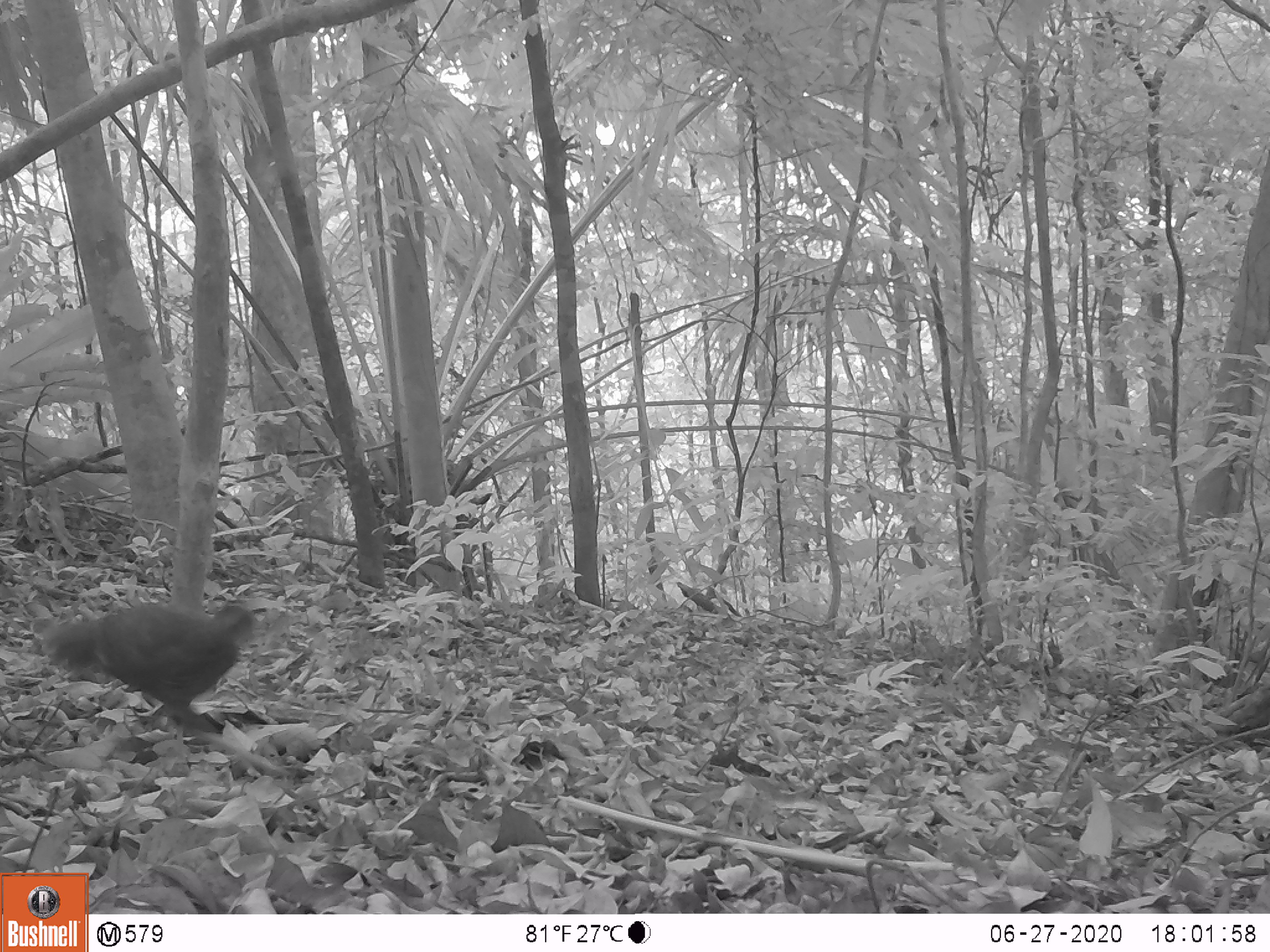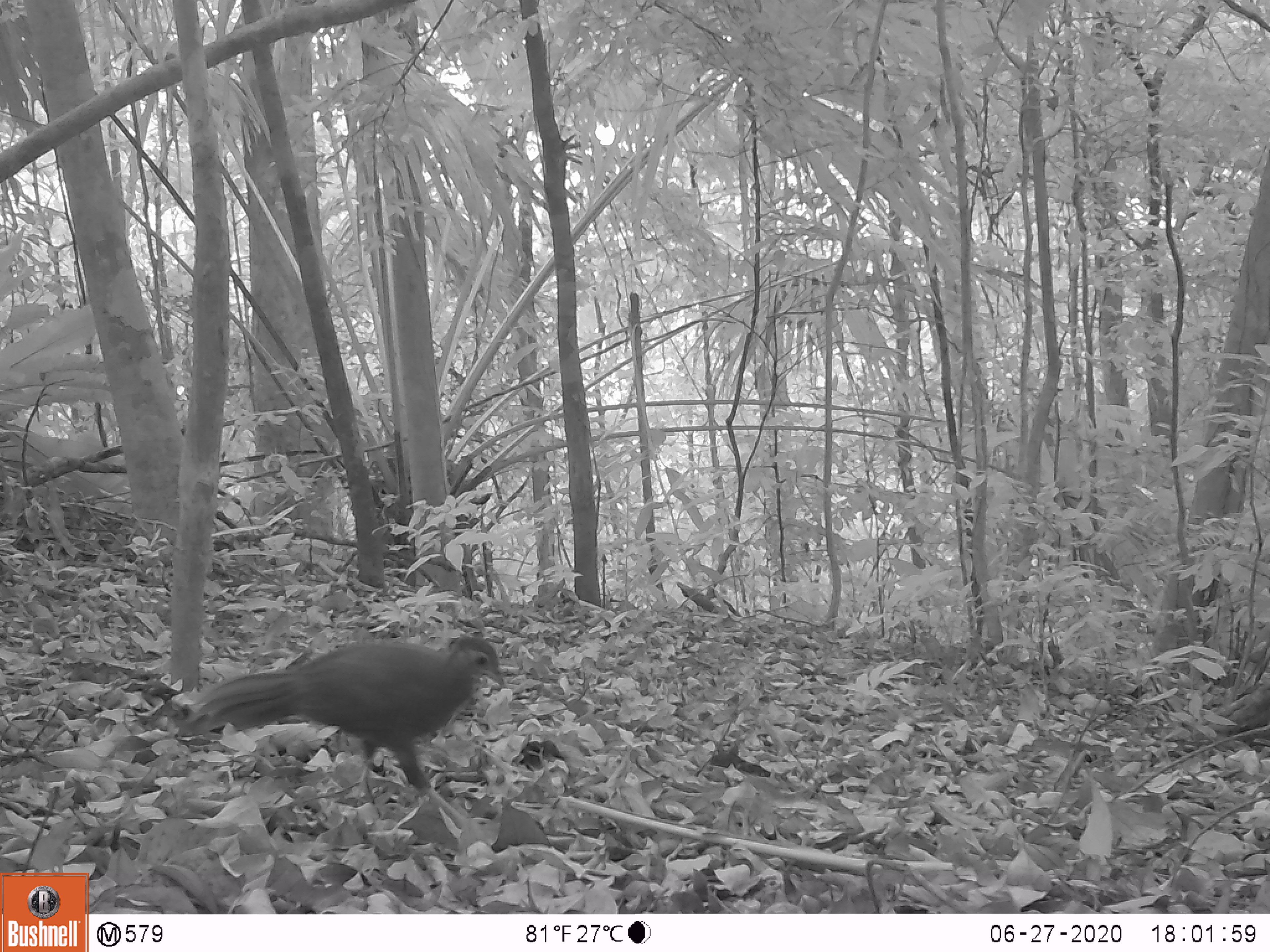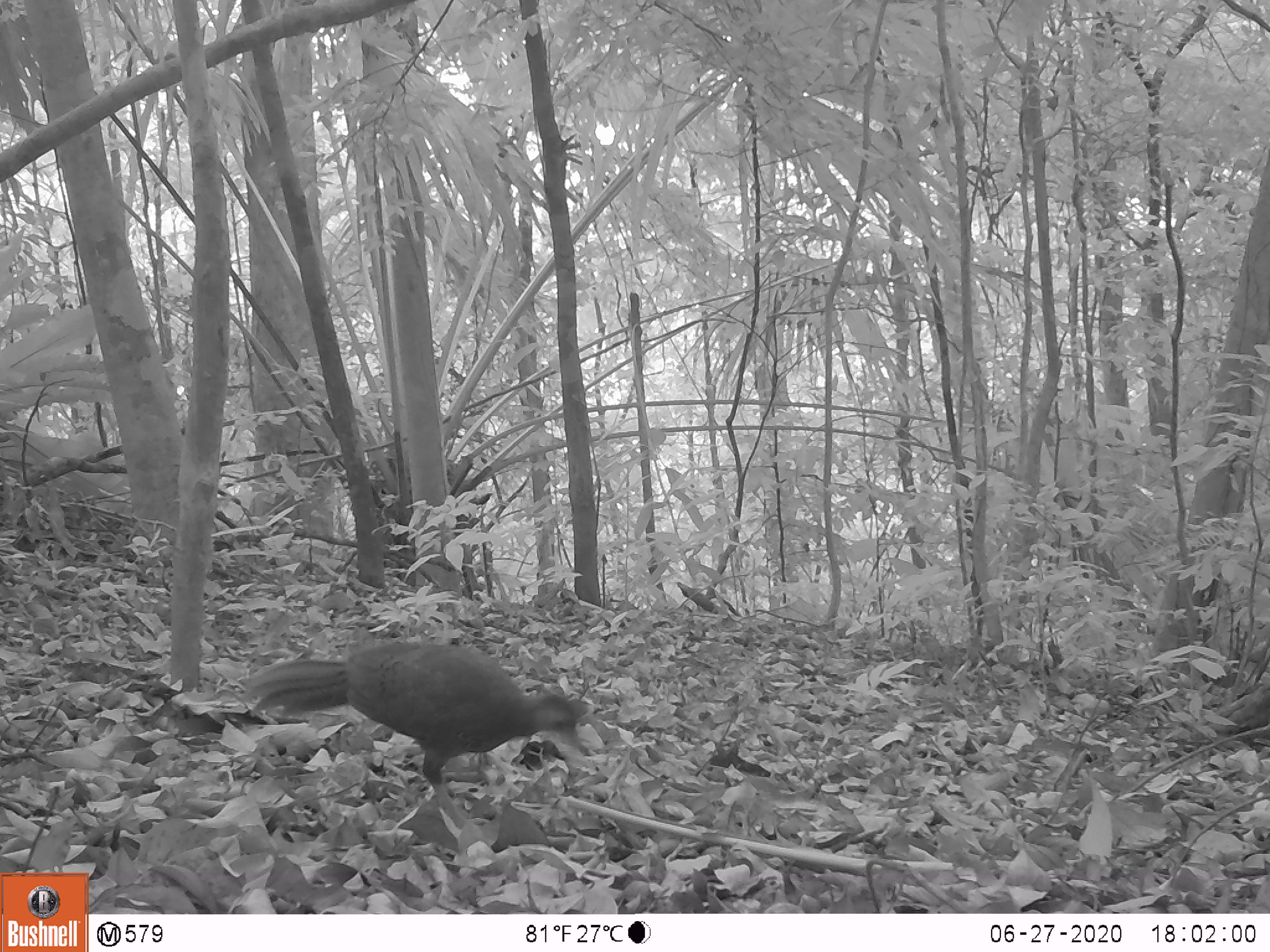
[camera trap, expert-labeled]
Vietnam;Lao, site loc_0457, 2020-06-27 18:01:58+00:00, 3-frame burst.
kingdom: Animalia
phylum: Chordata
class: Aves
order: Galliformes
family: Phasianidae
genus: Lophura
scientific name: Lophura nycthemera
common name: silver pheasant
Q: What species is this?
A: Silver pheasant (Lophura nycthemera).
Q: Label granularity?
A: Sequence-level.